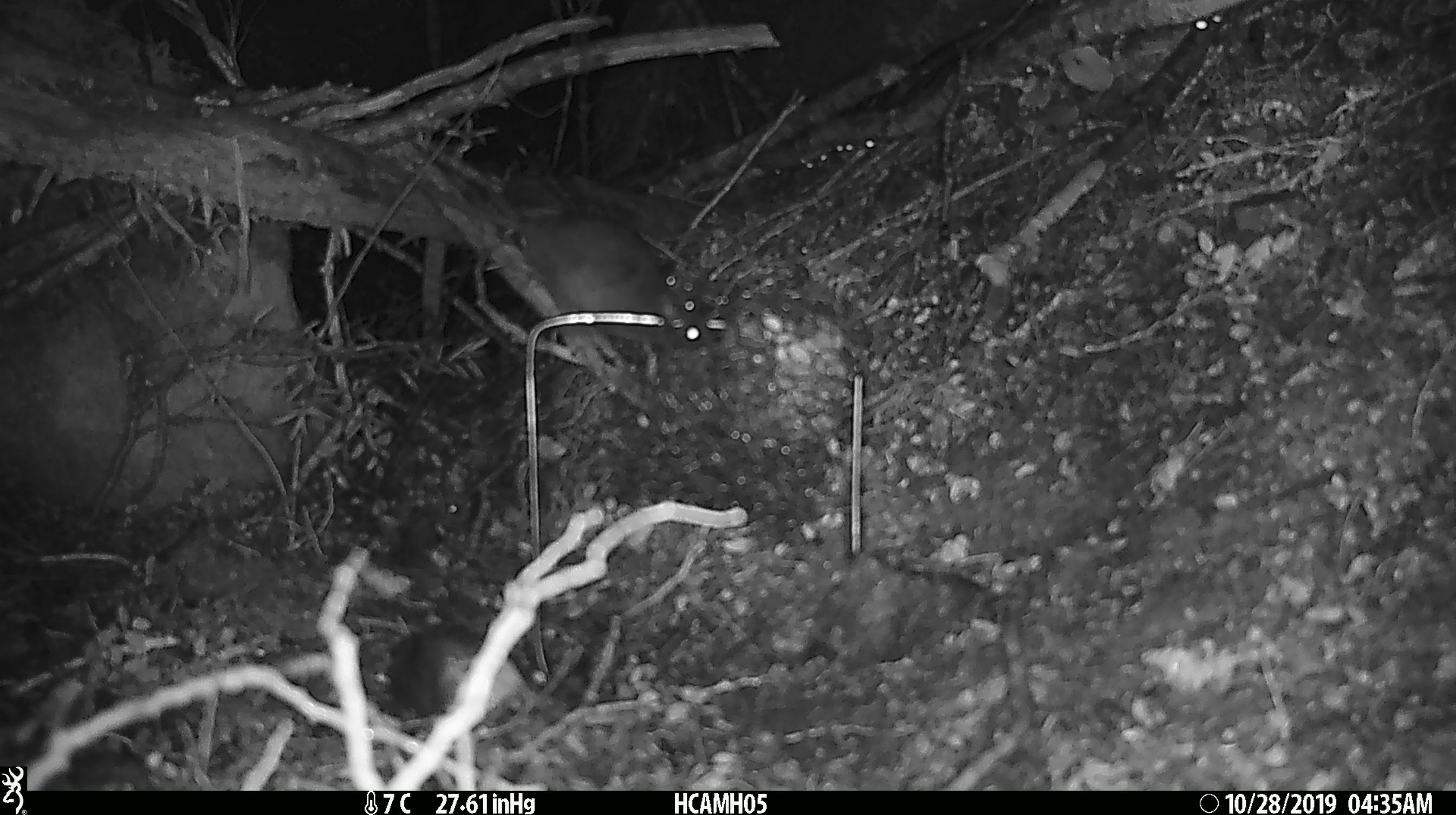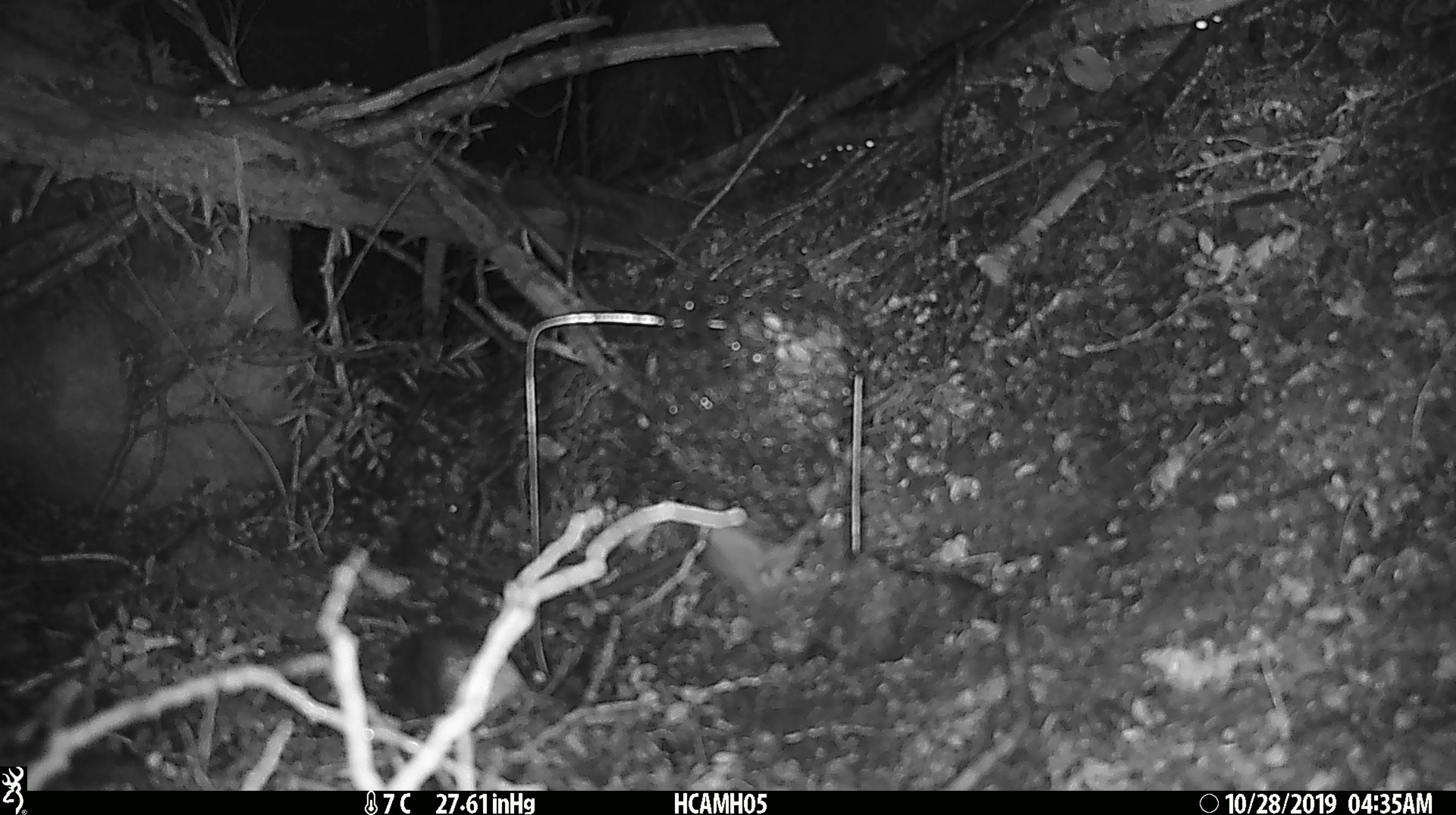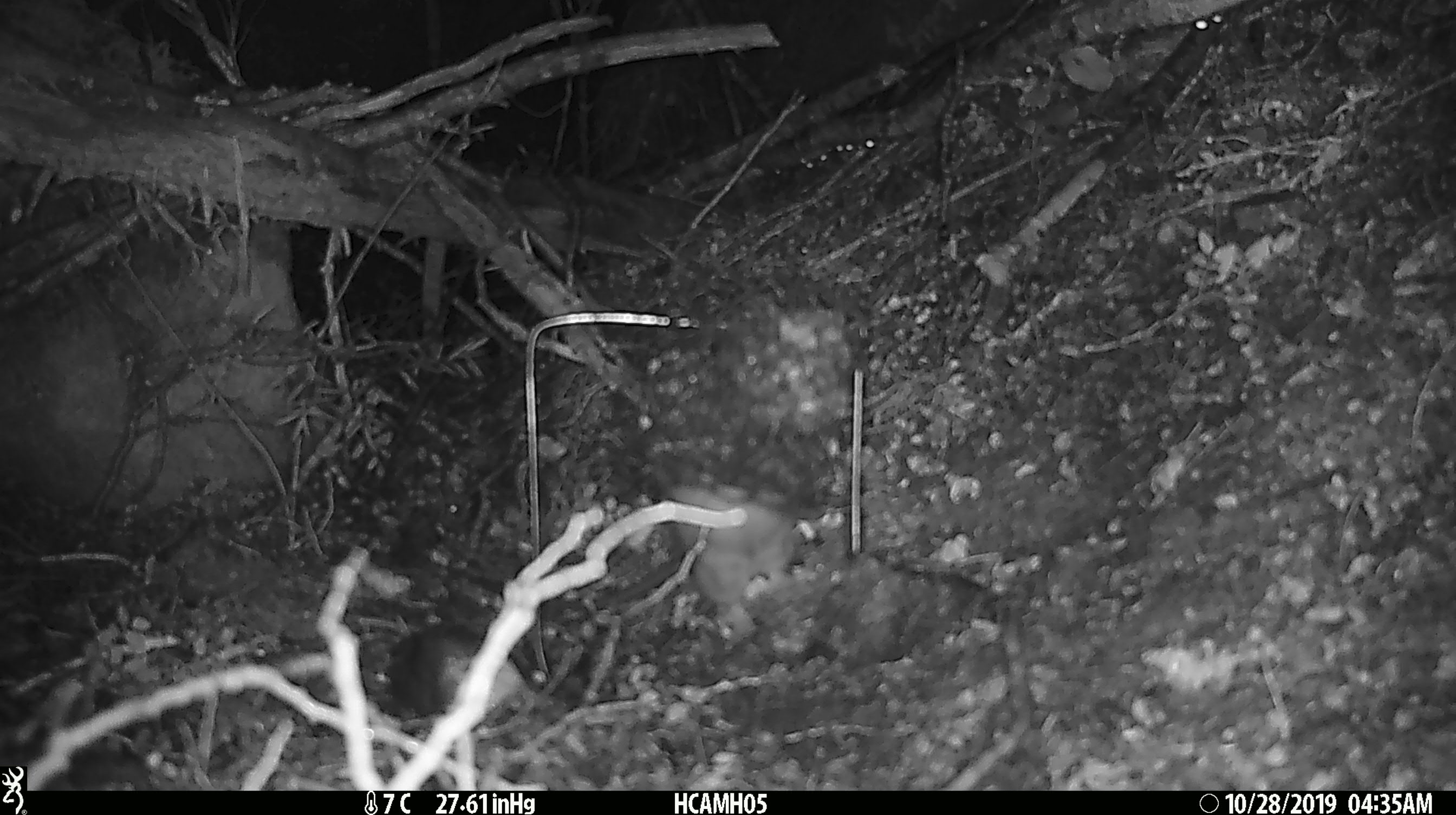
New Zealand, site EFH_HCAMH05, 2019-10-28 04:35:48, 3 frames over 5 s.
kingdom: Animalia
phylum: Chordata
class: Mammalia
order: Rodentia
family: Muridae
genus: Rattus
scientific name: Rattus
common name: rat